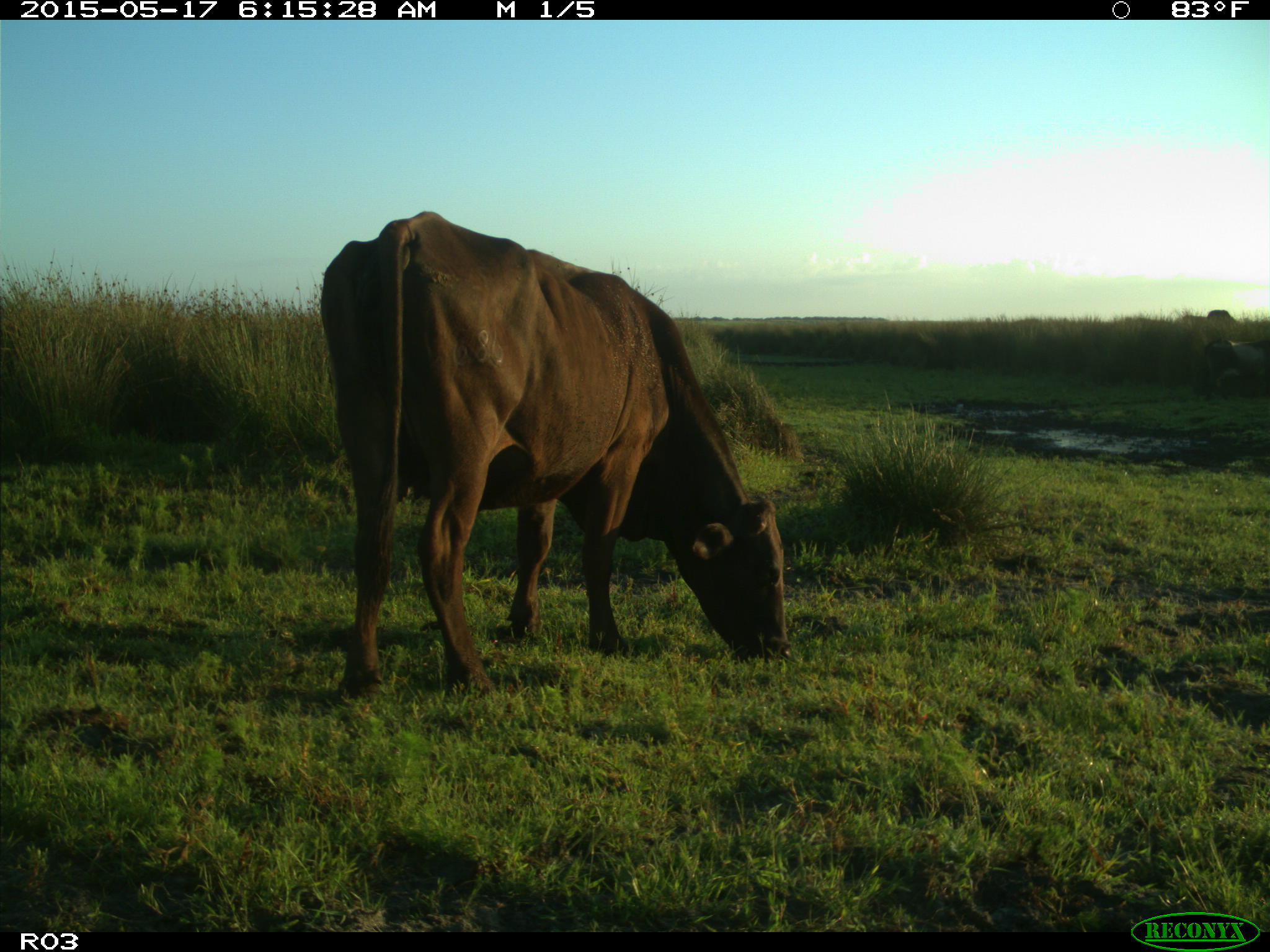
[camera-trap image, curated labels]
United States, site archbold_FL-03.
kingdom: Animalia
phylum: Chordata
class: Mammalia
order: Artiodactyla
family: Bovidae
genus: Bos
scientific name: Bos taurus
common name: domestic cow